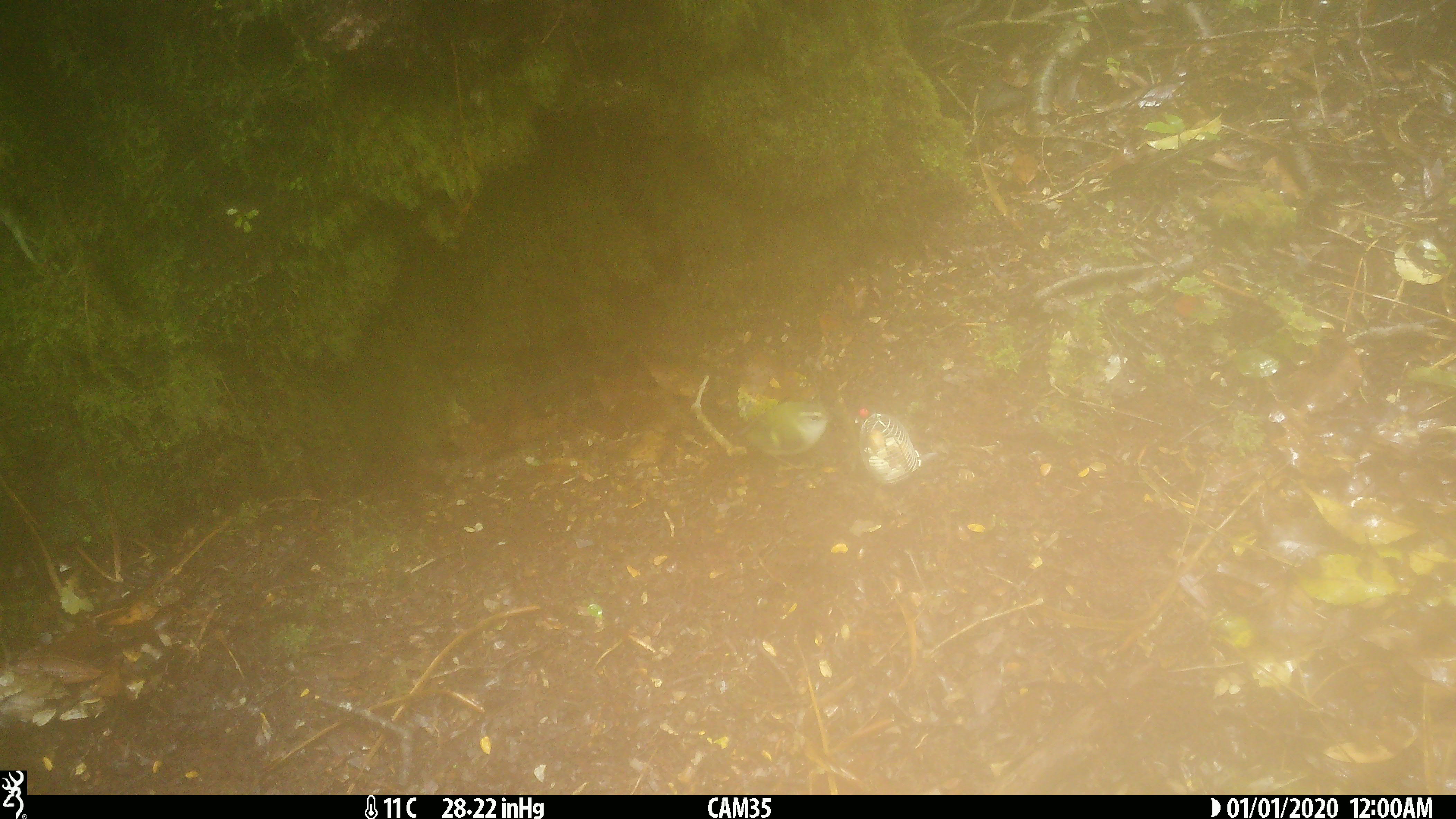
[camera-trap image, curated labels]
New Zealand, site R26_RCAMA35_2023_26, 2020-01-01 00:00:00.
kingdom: Animalia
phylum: Chordata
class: Aves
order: Passeriformes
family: Acanthisittidae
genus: Acanthisitta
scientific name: Acanthisitta chloris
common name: rifleman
Rifleman (Acanthisitta chloris).